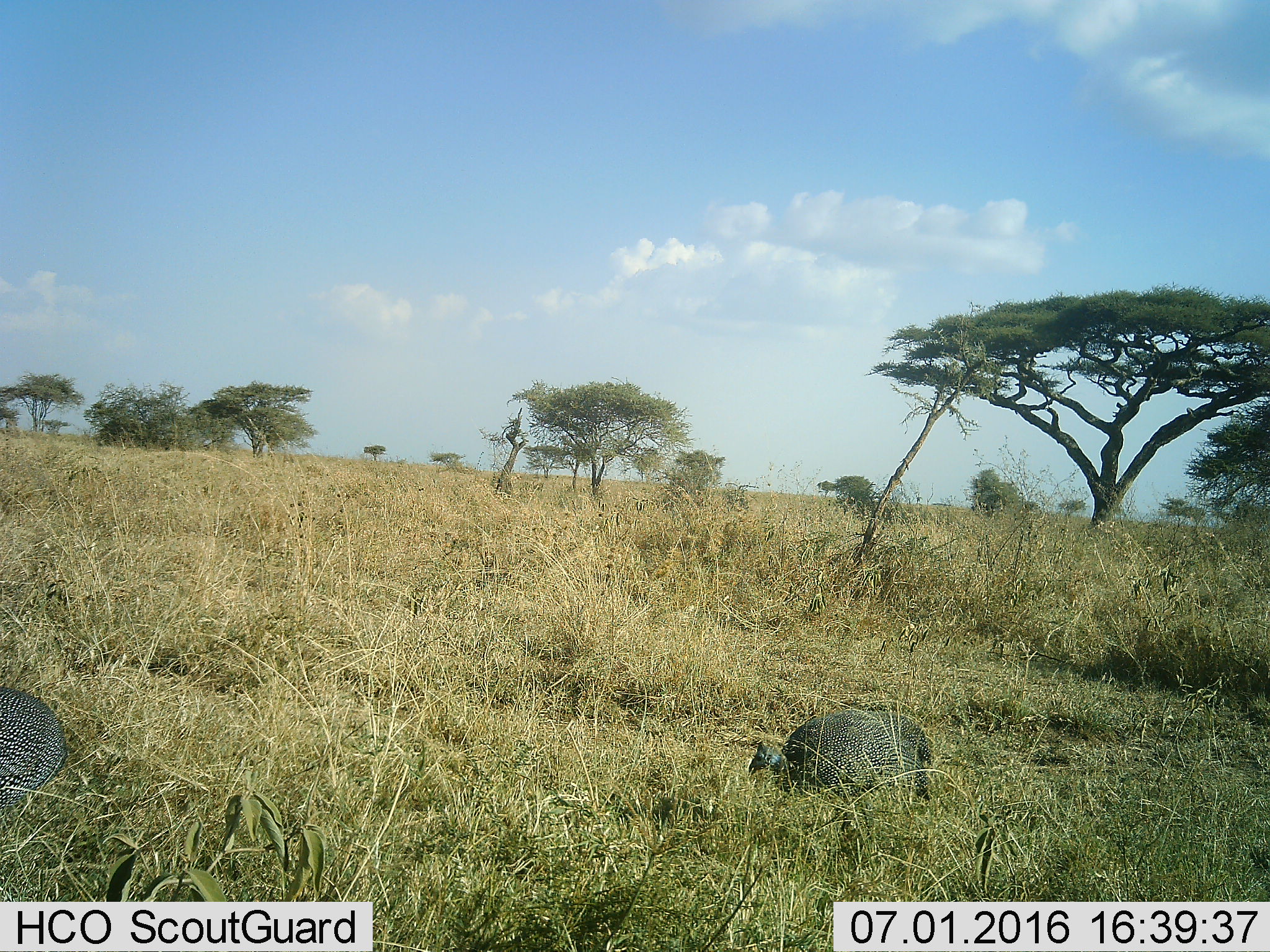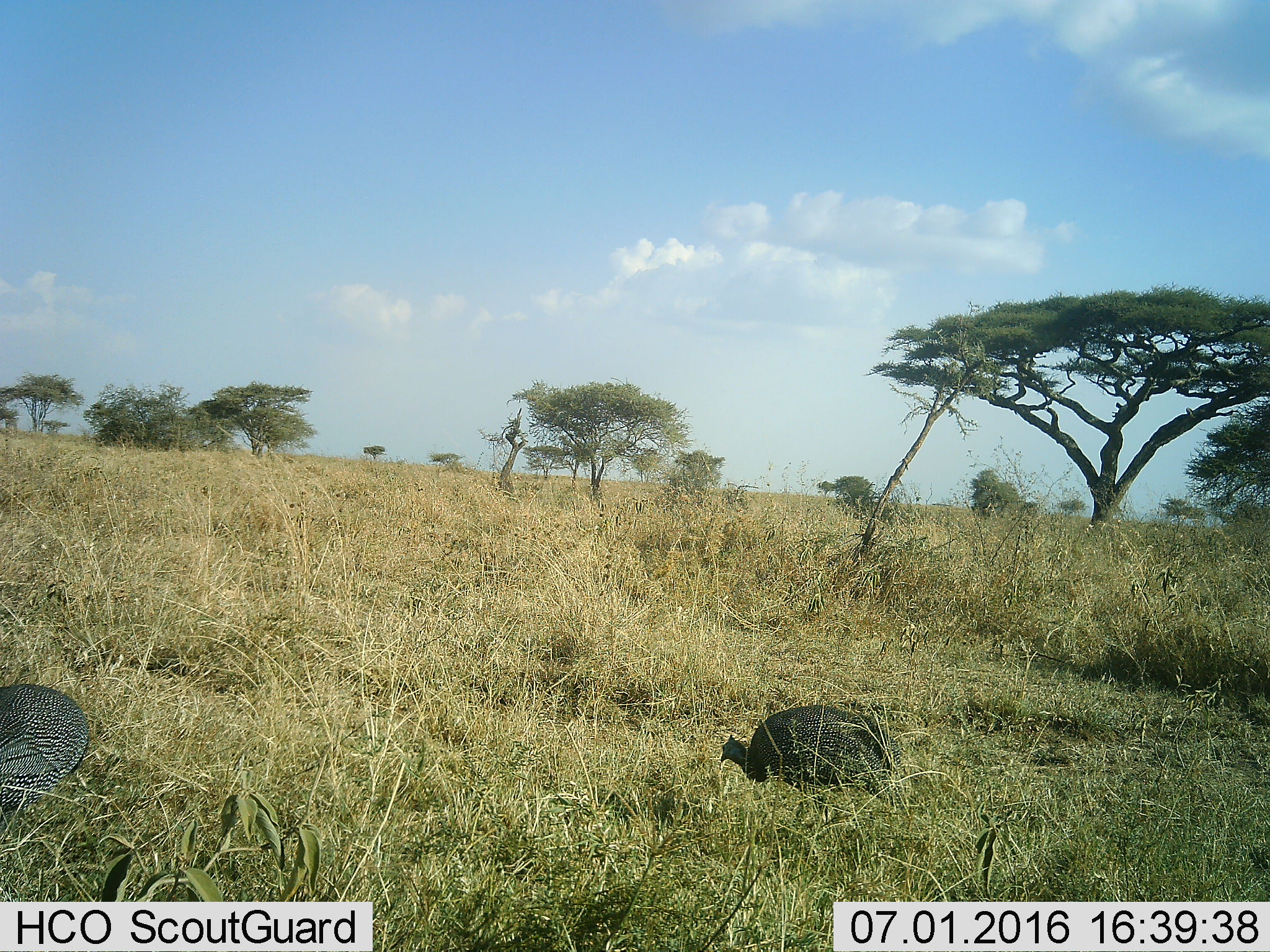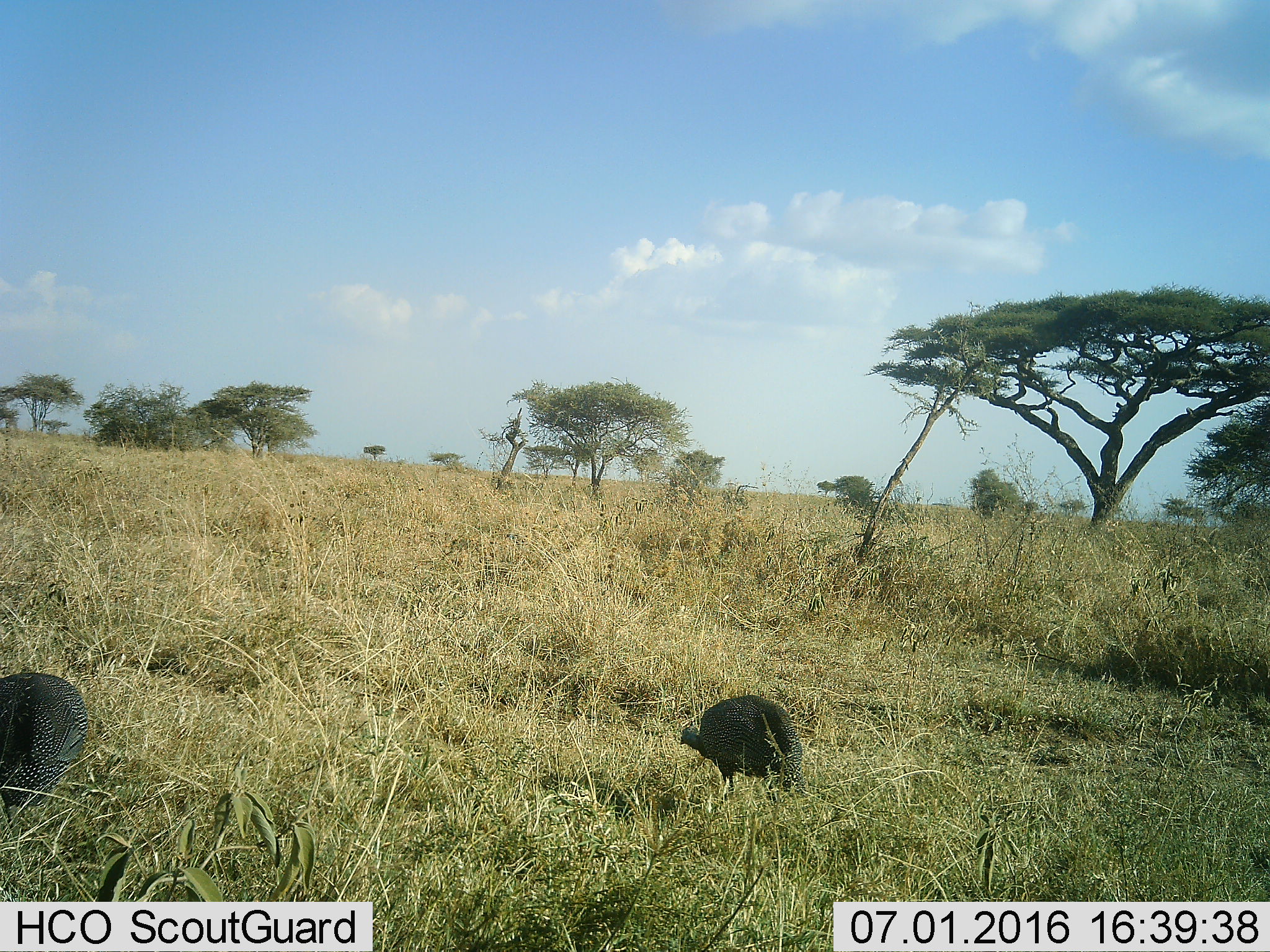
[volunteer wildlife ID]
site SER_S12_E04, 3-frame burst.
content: unidentified animal